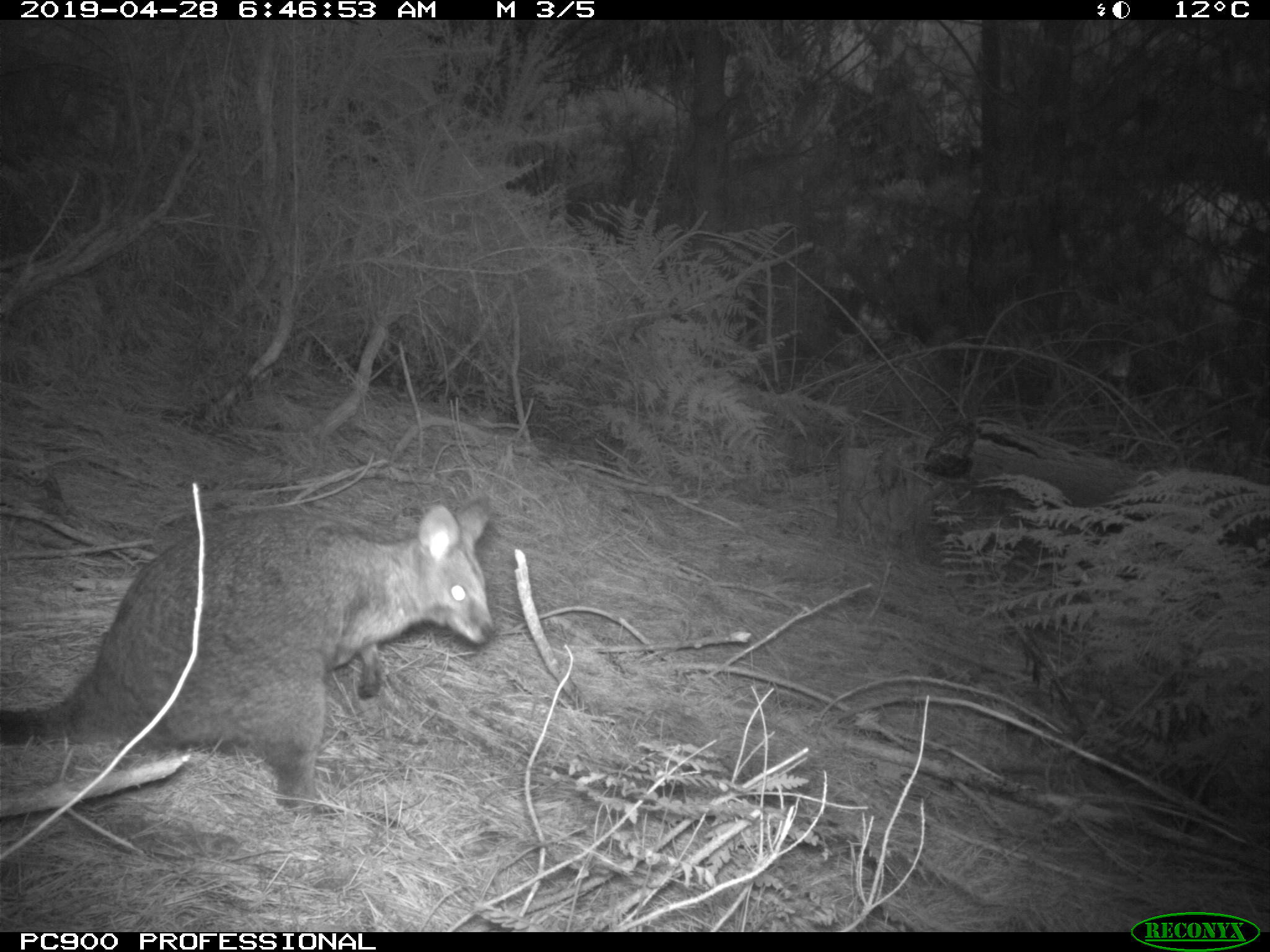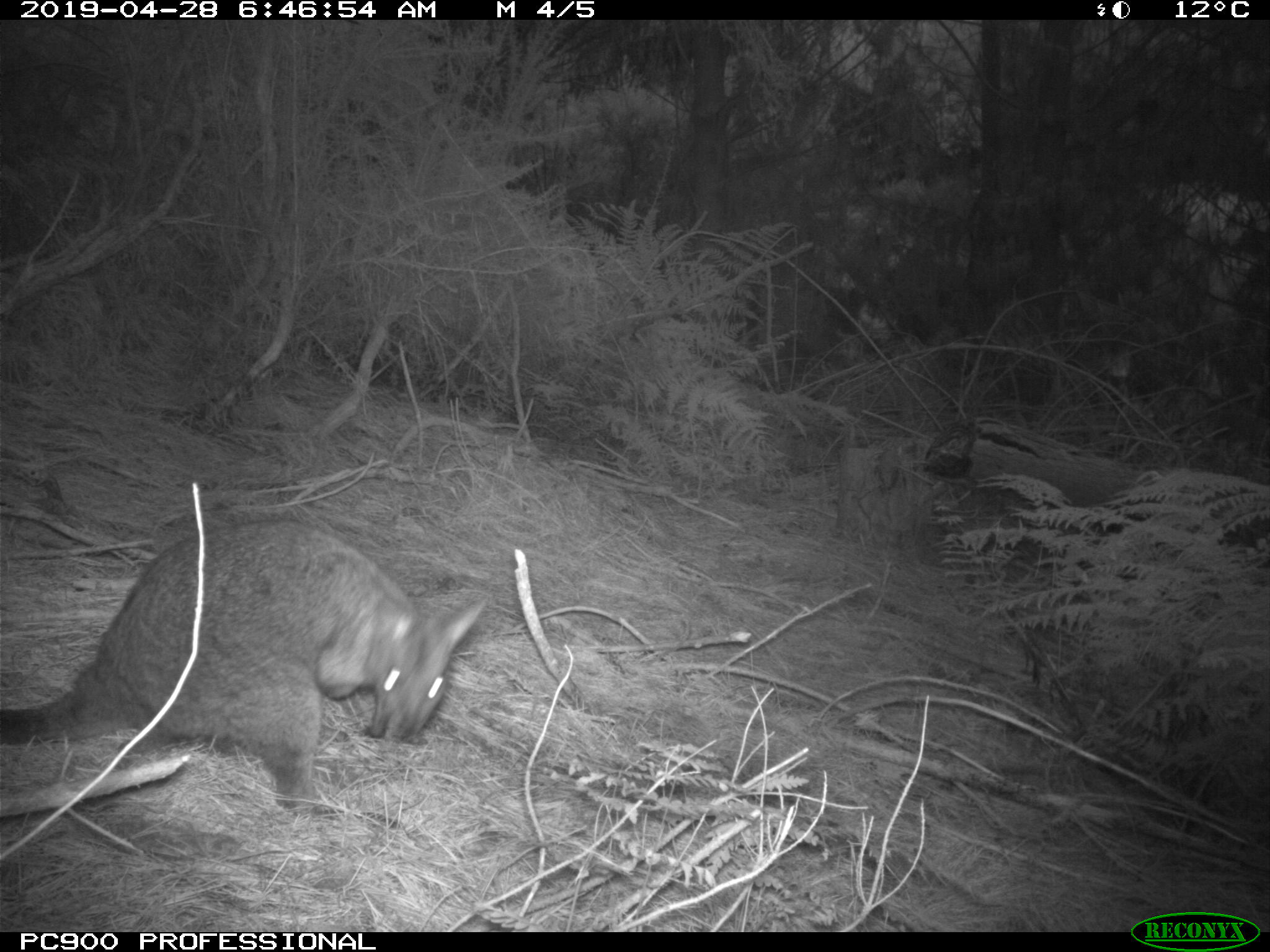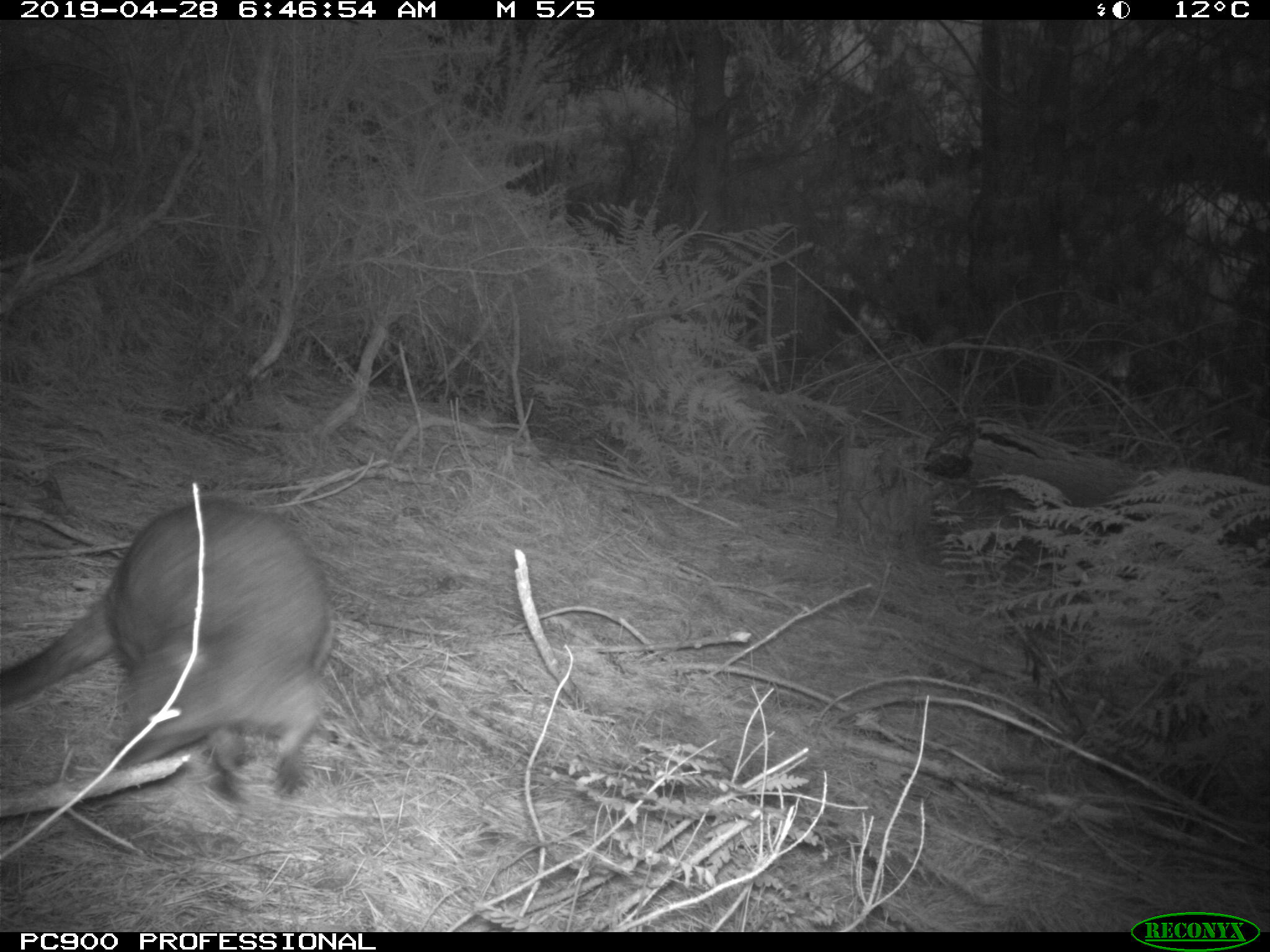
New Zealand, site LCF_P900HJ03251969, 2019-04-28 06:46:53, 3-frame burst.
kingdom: Animalia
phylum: Chordata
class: Mammalia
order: Diprotodontia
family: Macropodidae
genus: Notamacropus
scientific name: Notamacropus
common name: wallaby